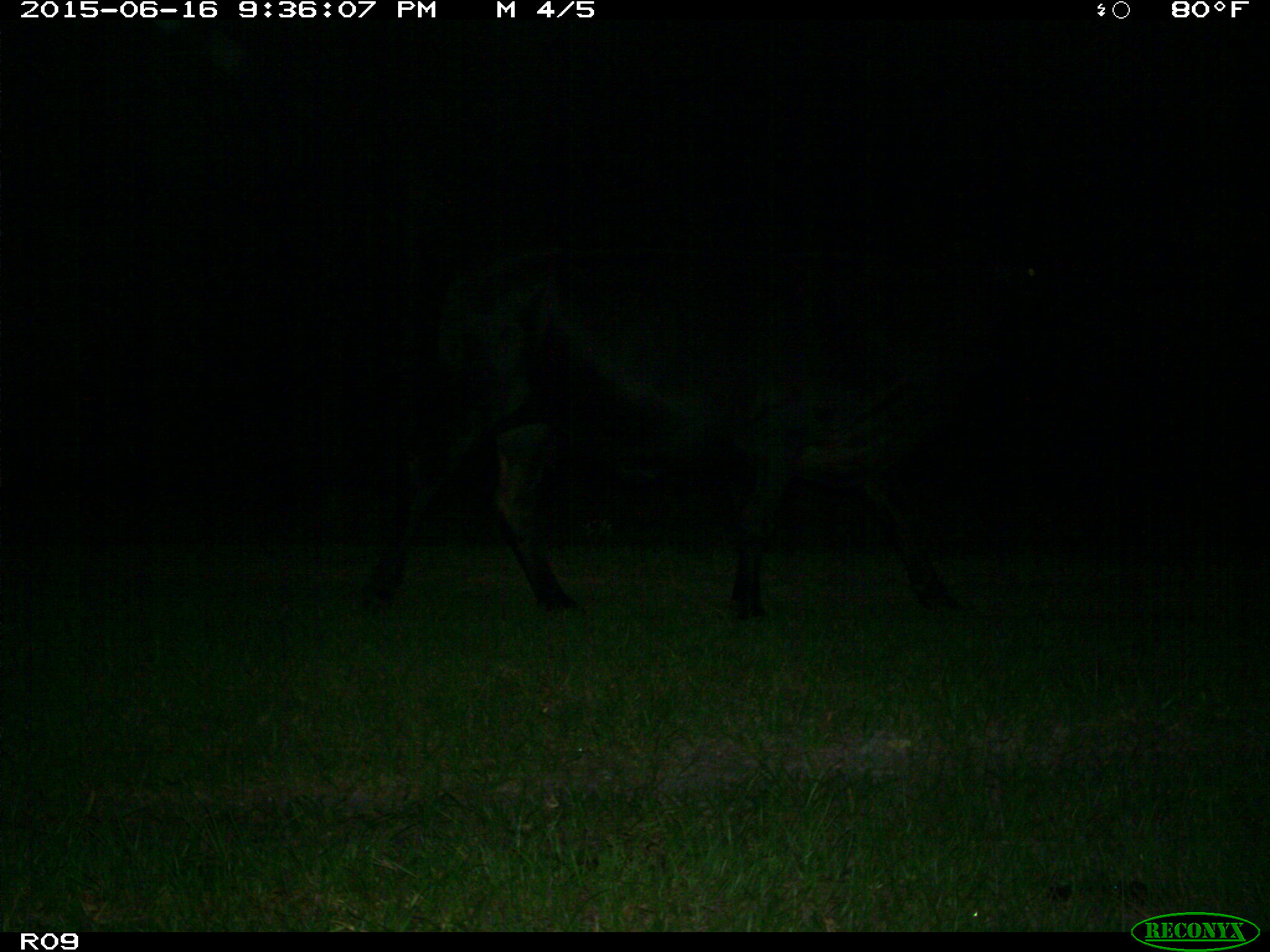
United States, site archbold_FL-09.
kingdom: Animalia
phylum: Chordata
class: Mammalia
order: Artiodactyla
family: Bovidae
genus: Bos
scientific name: Bos taurus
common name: domestic cow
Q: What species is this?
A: Bos taurus (domestic cow).